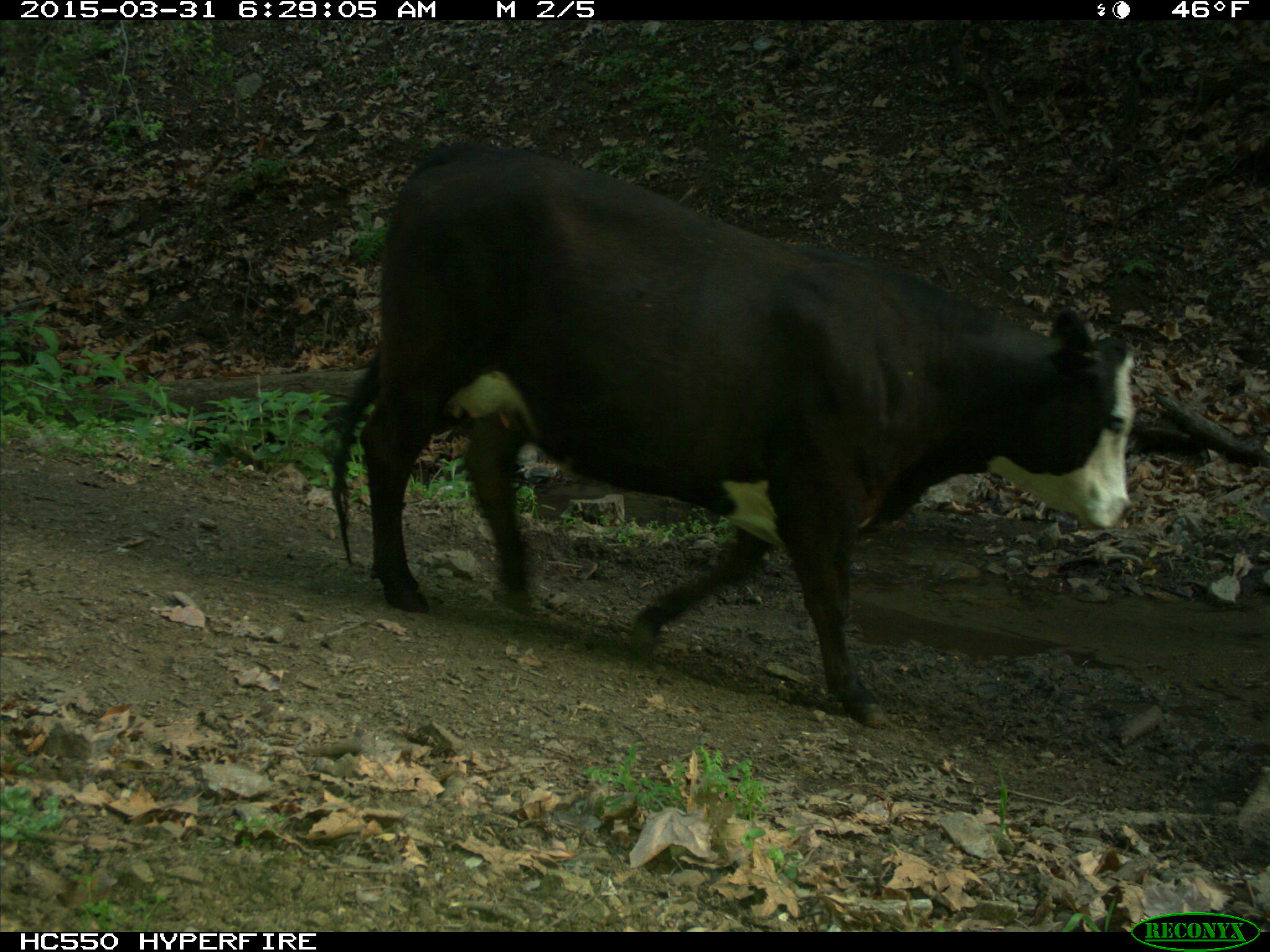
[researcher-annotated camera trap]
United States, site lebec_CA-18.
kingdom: Animalia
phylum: Chordata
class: Mammalia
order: Artiodactyla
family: Bovidae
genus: Bos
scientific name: Bos taurus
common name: domestic cow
Bos taurus (domestic cow).